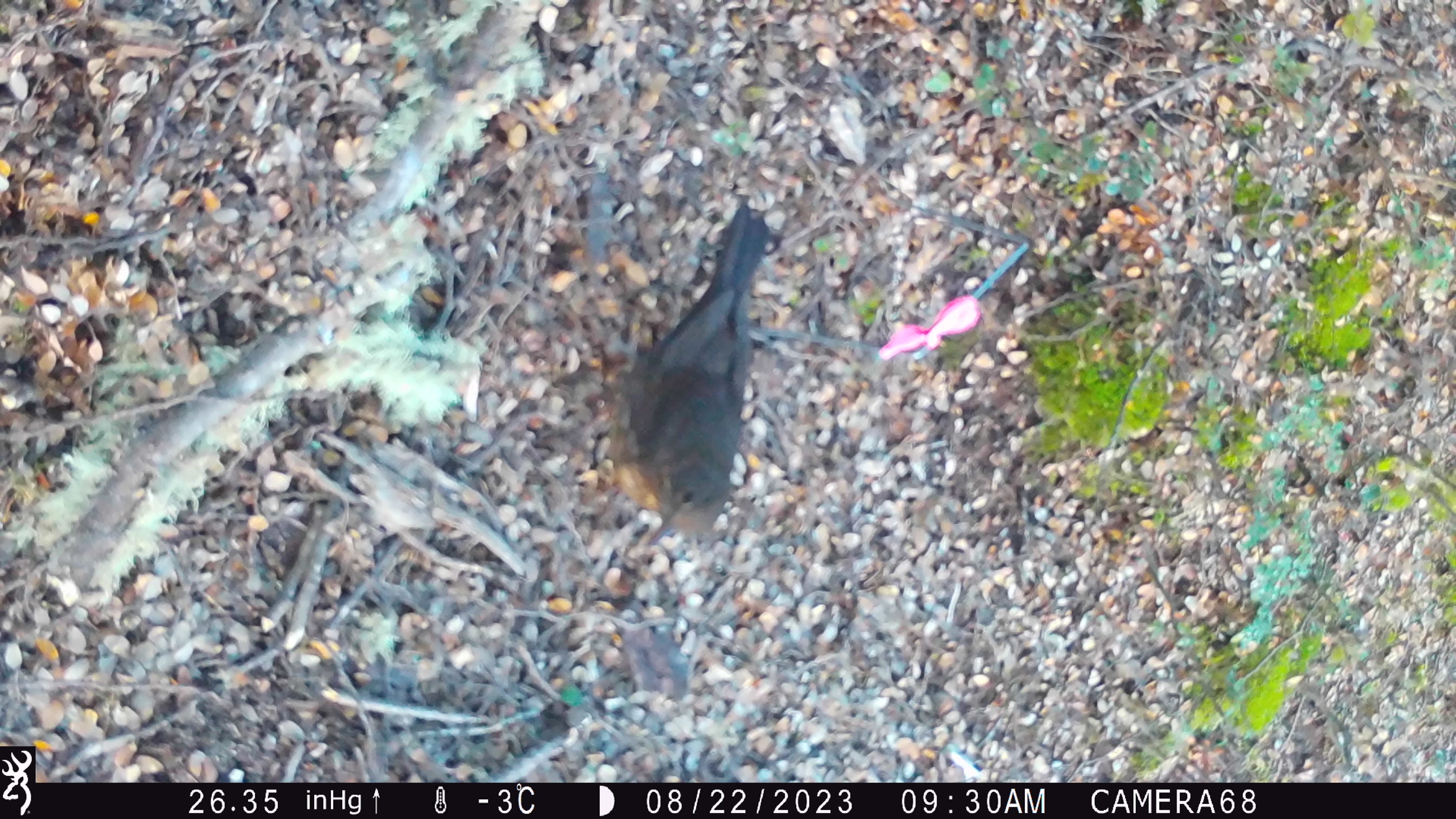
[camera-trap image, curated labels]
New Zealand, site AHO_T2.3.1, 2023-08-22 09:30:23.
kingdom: Animalia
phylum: Chordata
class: Aves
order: Passeriformes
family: Turdidae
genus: Turdus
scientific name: Turdus merula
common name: eurasian blackbird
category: blackbird